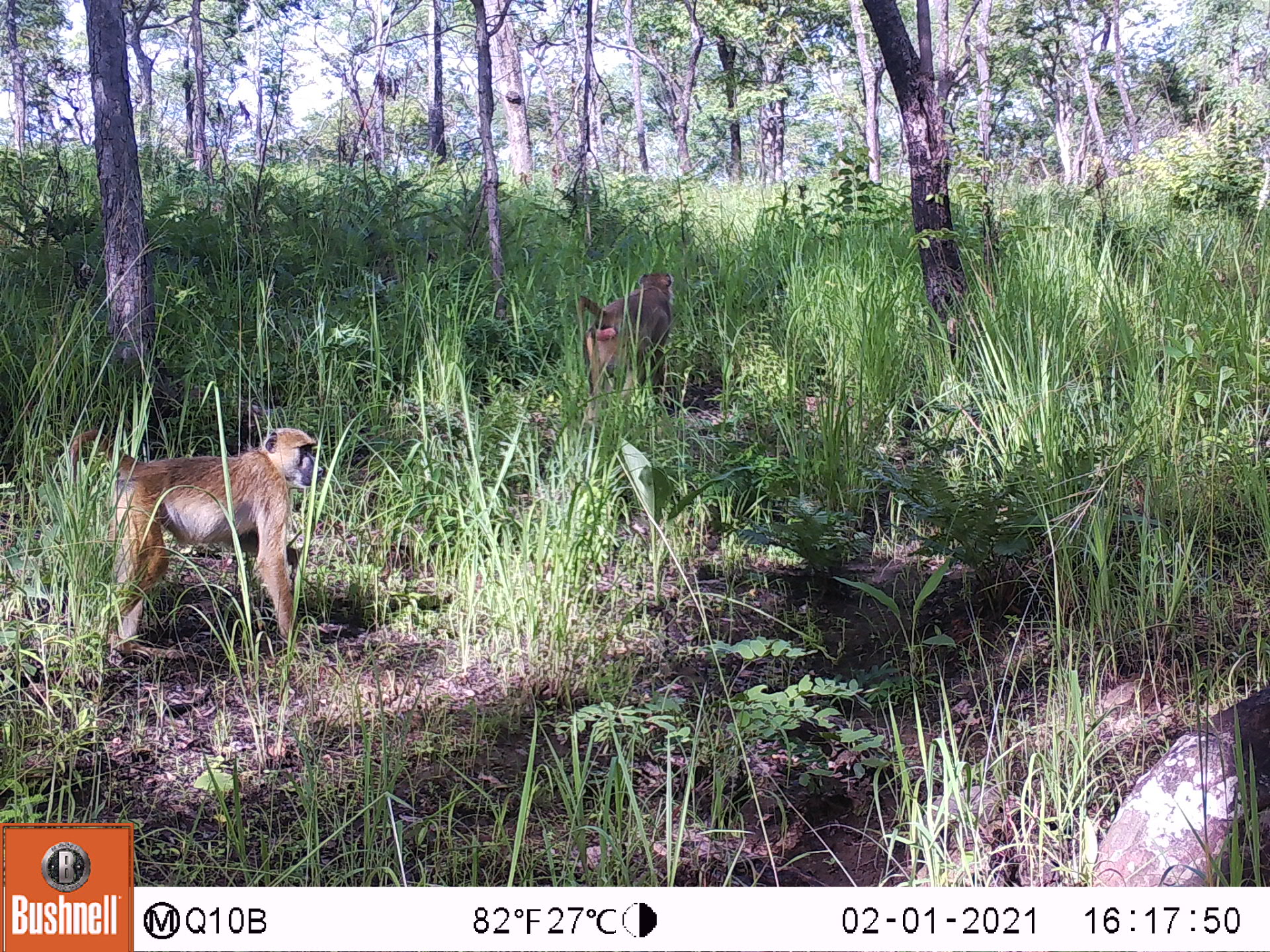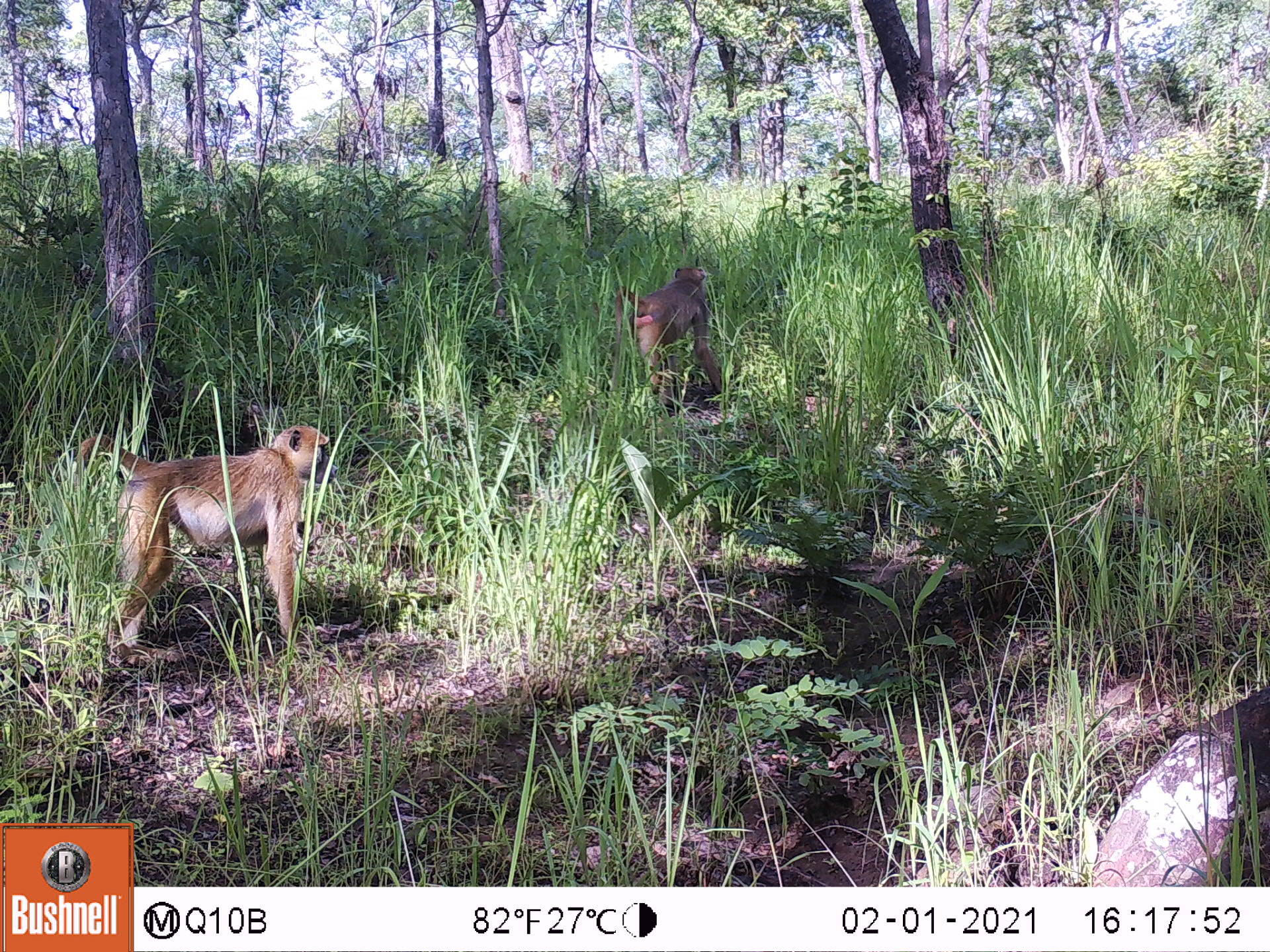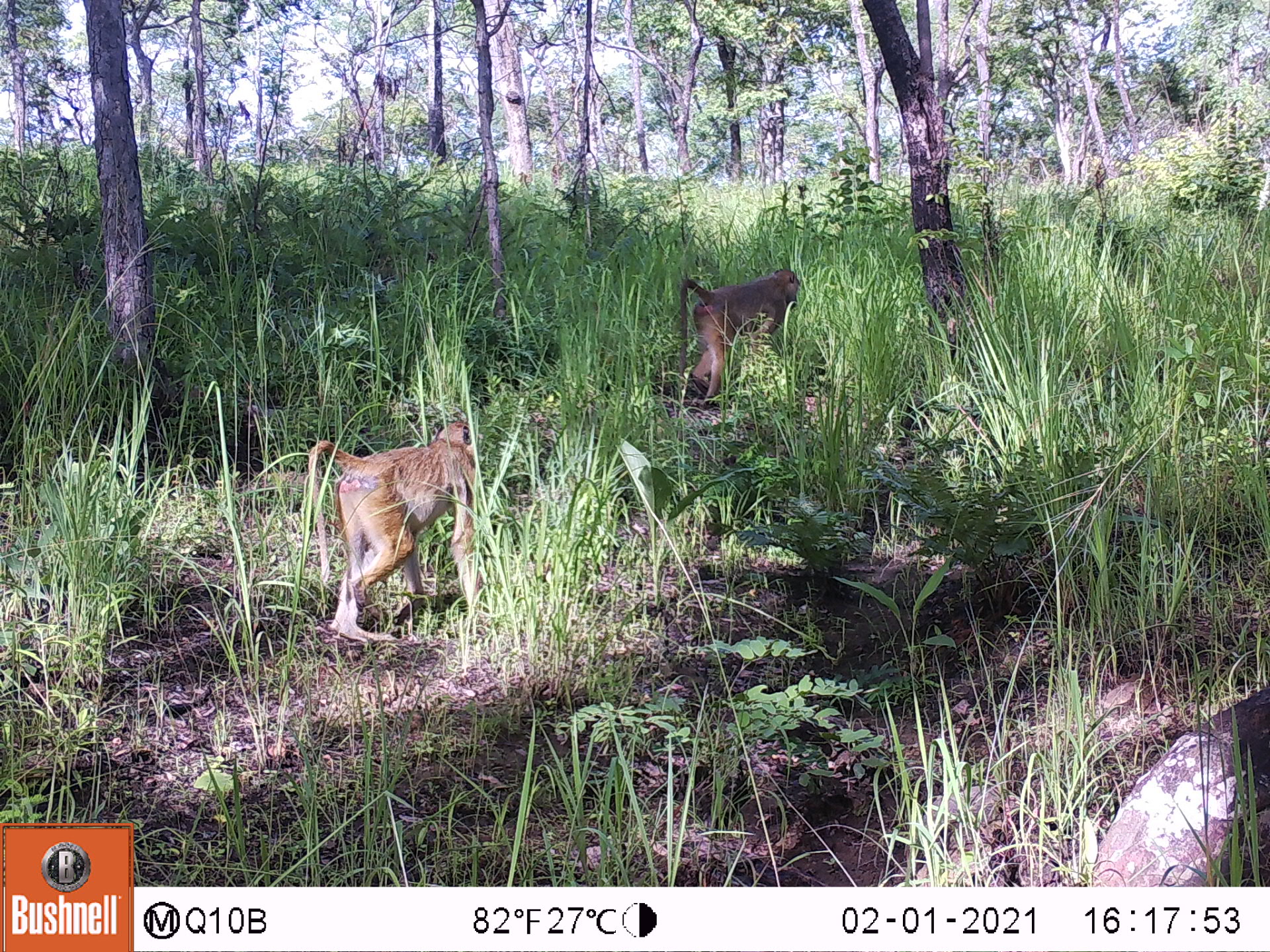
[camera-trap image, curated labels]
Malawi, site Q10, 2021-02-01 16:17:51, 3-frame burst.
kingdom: Animalia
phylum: Chordata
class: Mammalia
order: Primates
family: Cercopithecidae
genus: Papio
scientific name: Papio cynocephalus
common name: yellow baboon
Yellow baboon (Papio cynocephalus), count 2.